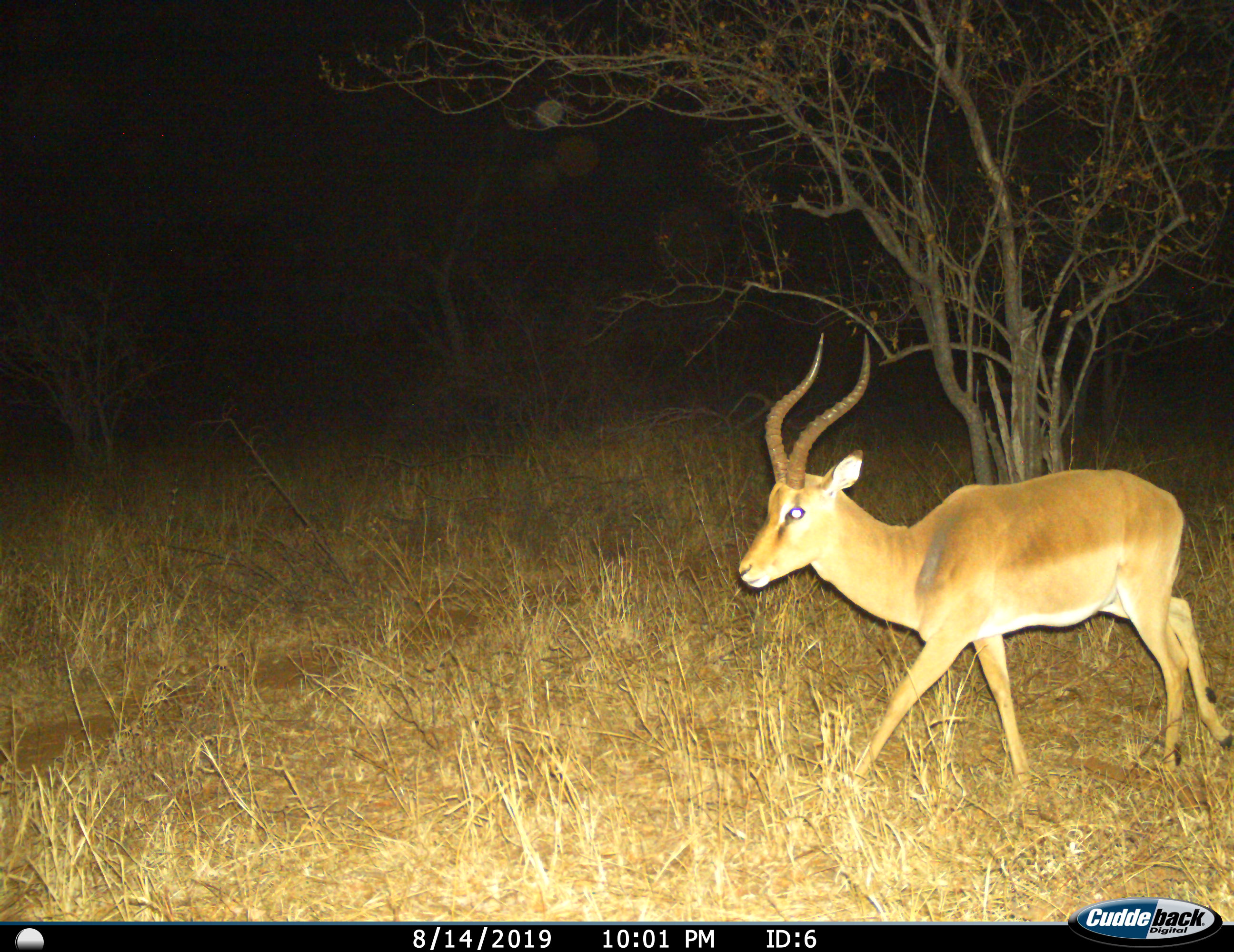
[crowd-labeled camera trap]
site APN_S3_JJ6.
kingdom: Animalia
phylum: Chordata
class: Mammalia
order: Artiodactyla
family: Bovidae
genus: Aepyceros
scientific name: Aepyceros melampus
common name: impala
Impala (Aepyceros melampus), count 1. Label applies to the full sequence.